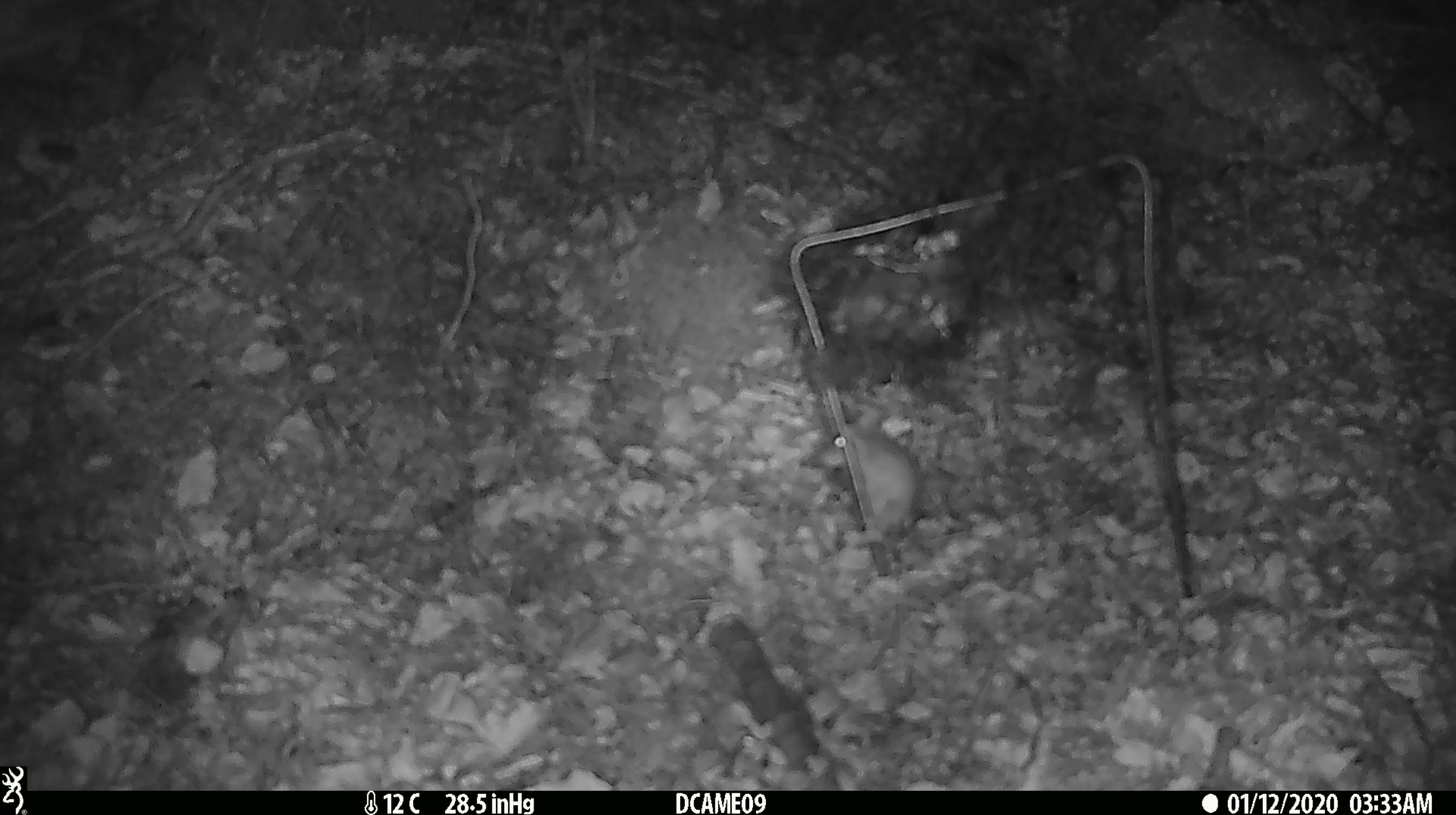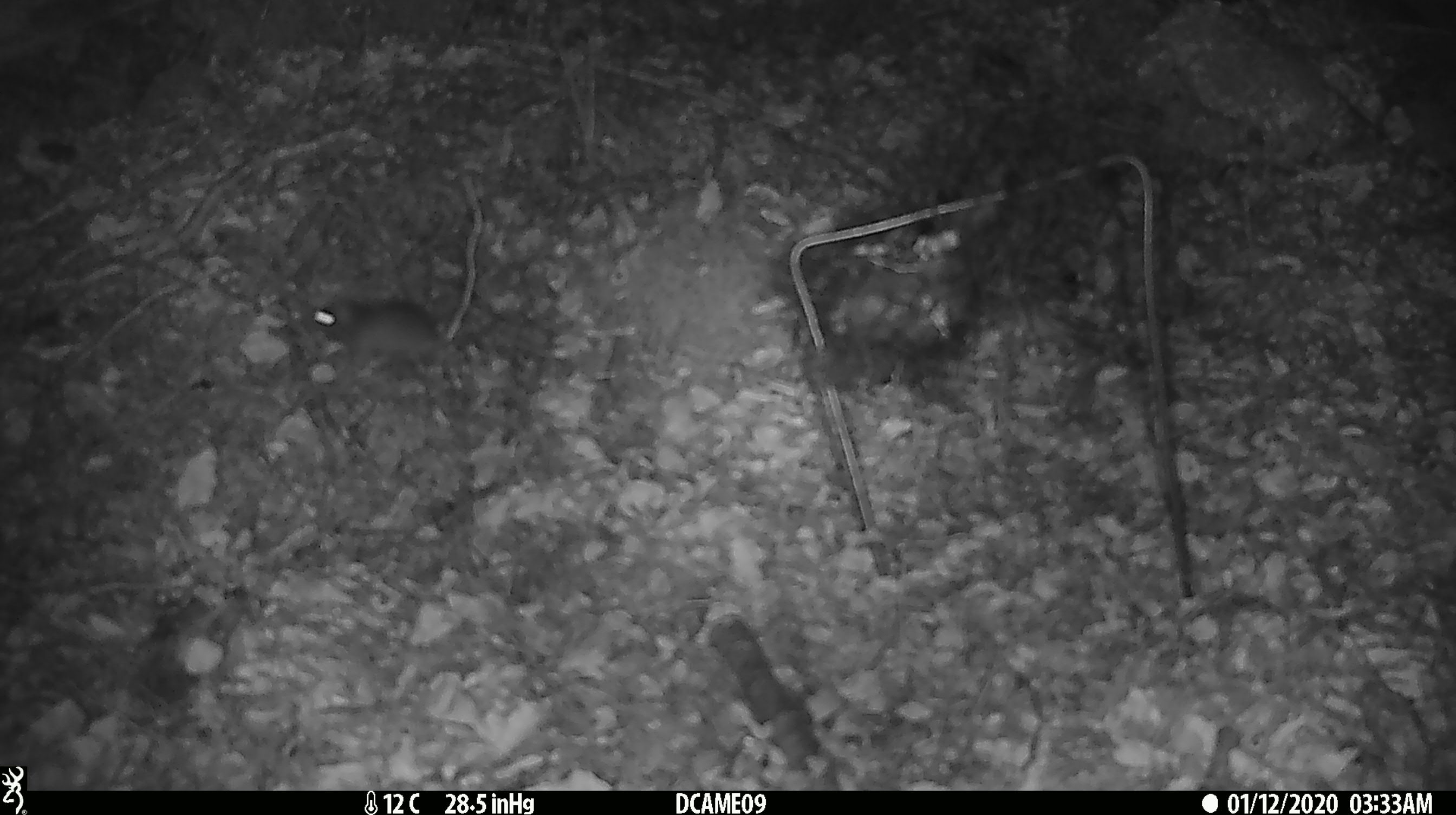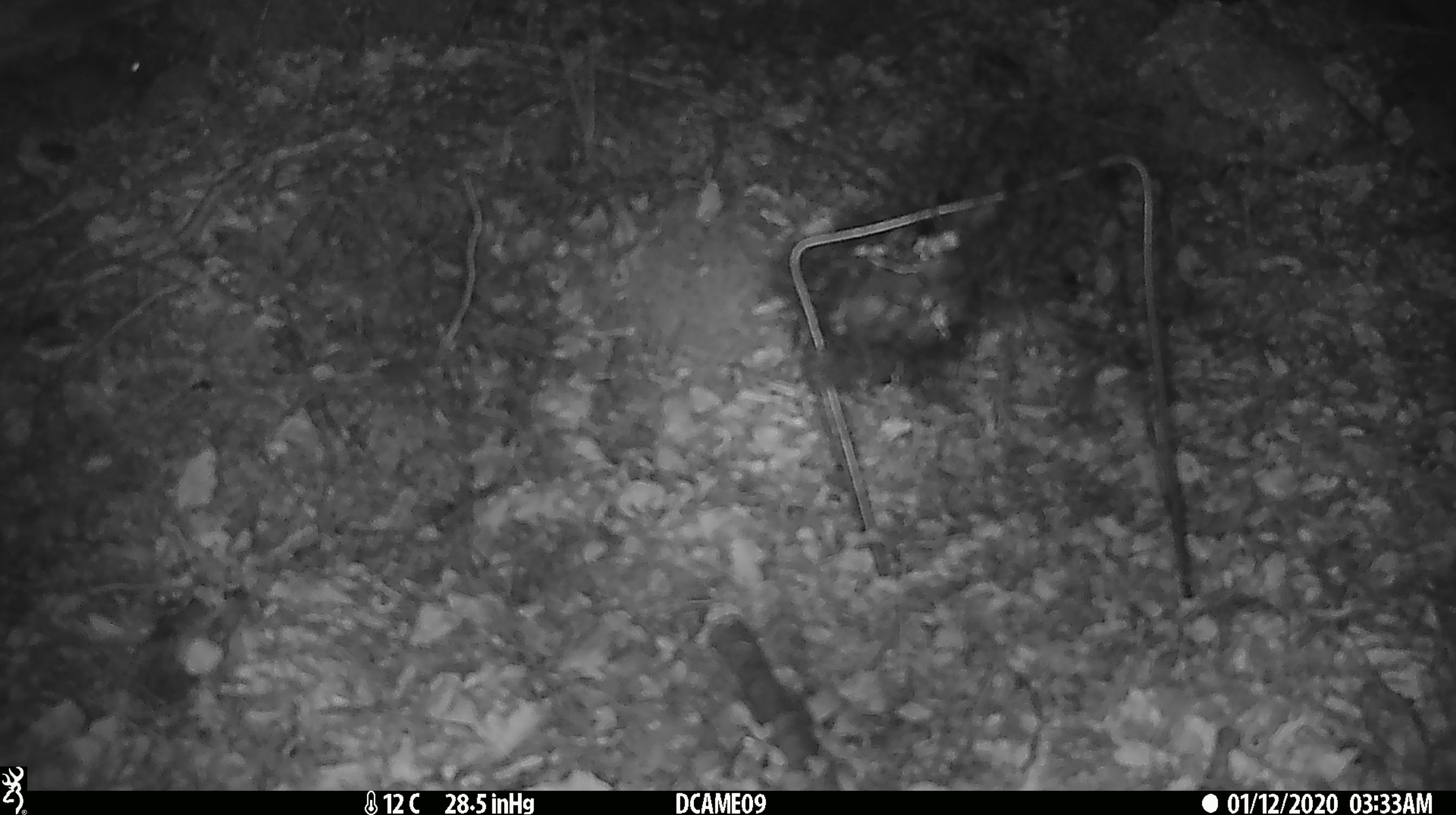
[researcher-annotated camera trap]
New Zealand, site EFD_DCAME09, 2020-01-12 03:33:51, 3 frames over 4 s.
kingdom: Animalia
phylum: Chordata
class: Mammalia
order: Rodentia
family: Muridae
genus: Mus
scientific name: Mus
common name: mouse